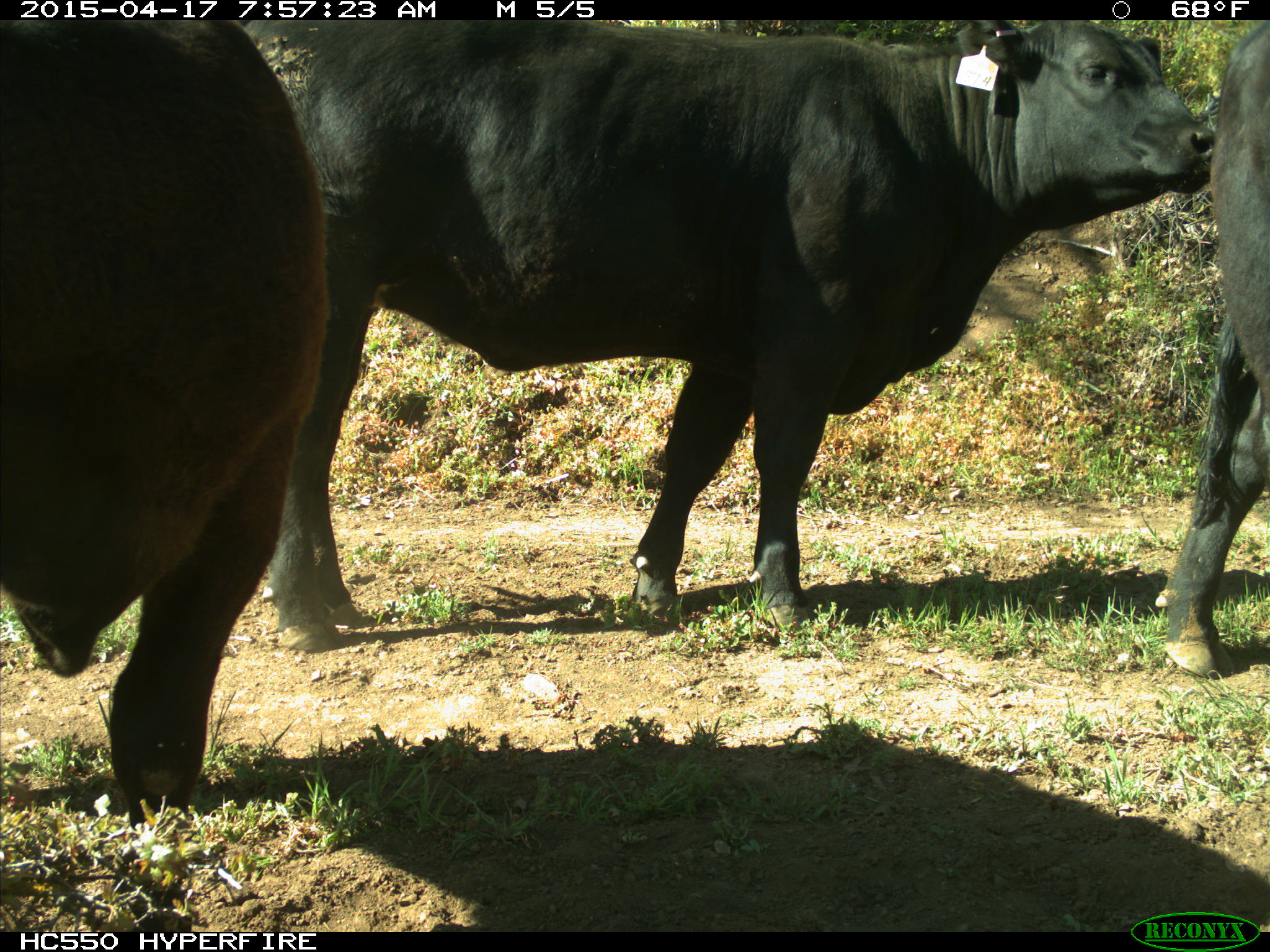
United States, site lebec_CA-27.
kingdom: Animalia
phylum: Chordata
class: Mammalia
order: Artiodactyla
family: Bovidae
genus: Bos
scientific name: Bos taurus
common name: domestic cow